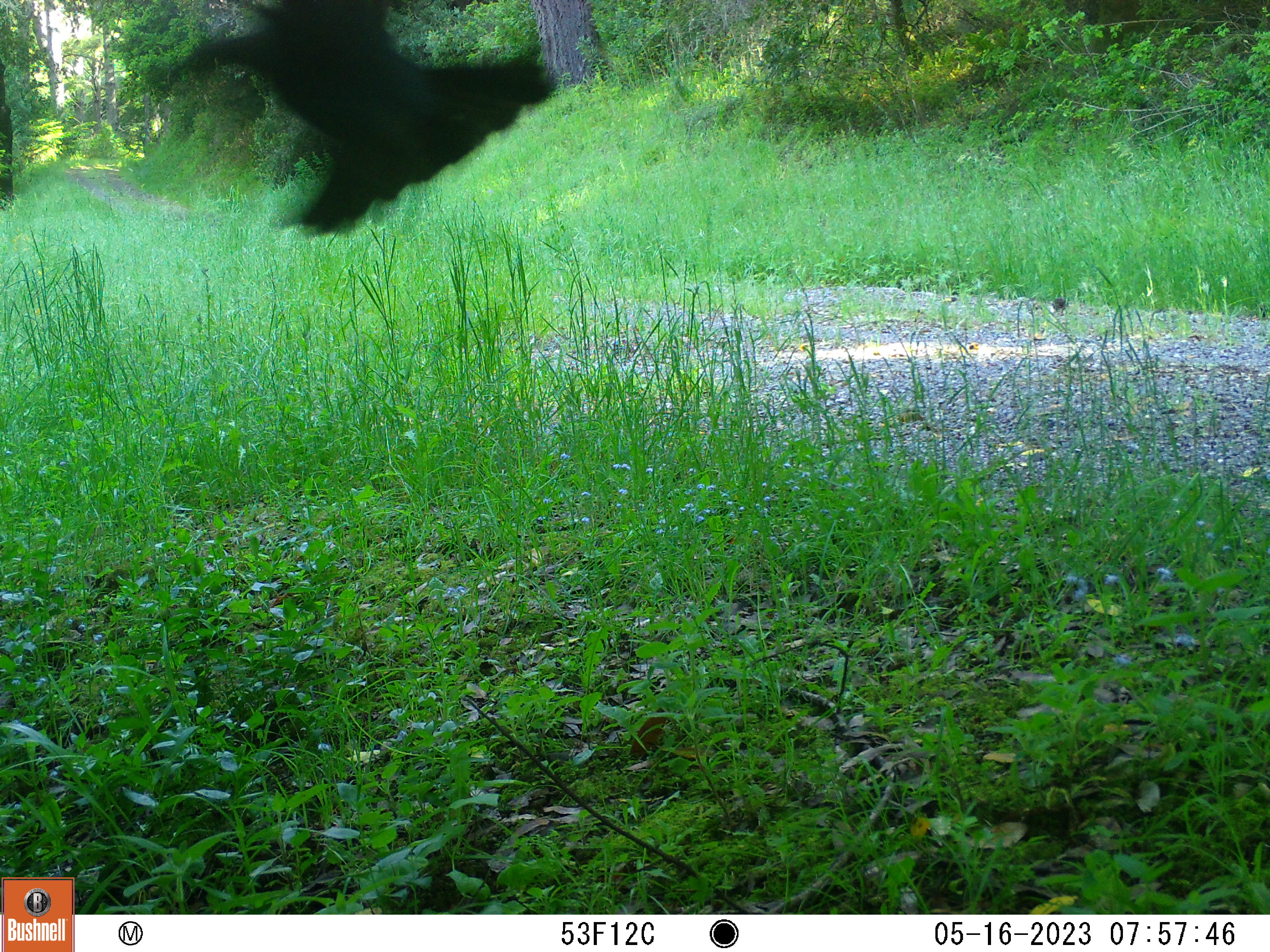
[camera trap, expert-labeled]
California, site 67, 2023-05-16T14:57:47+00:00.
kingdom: Animalia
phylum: Chordata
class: Aves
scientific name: Aves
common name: bird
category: unknown bird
Unknown bird (bird) (Aves).